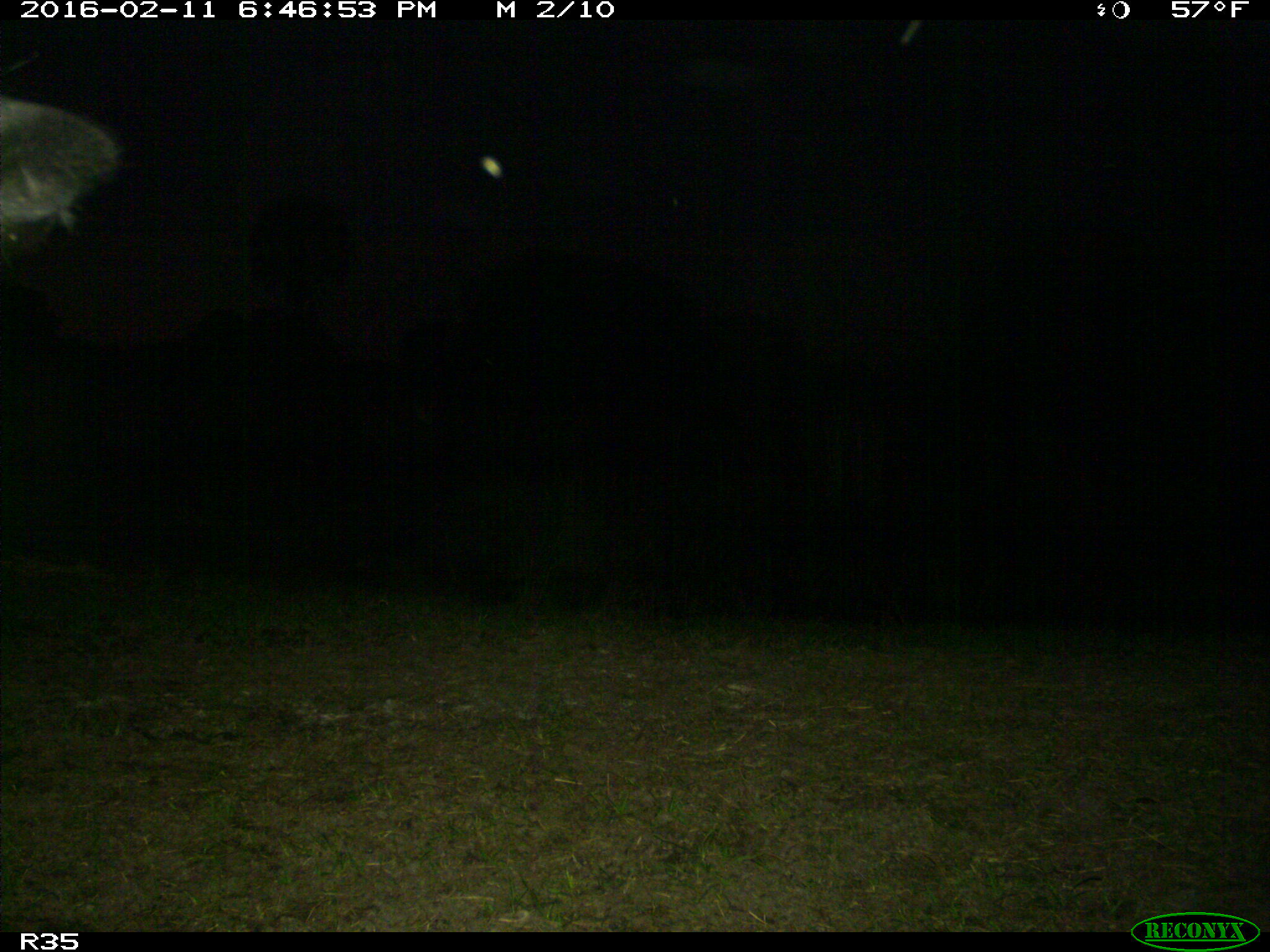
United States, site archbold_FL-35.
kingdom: Animalia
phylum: Chordata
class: Mammalia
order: Artiodactyla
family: Bovidae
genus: Bos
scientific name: Bos taurus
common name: domestic cow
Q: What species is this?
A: Bos taurus (domestic cow).